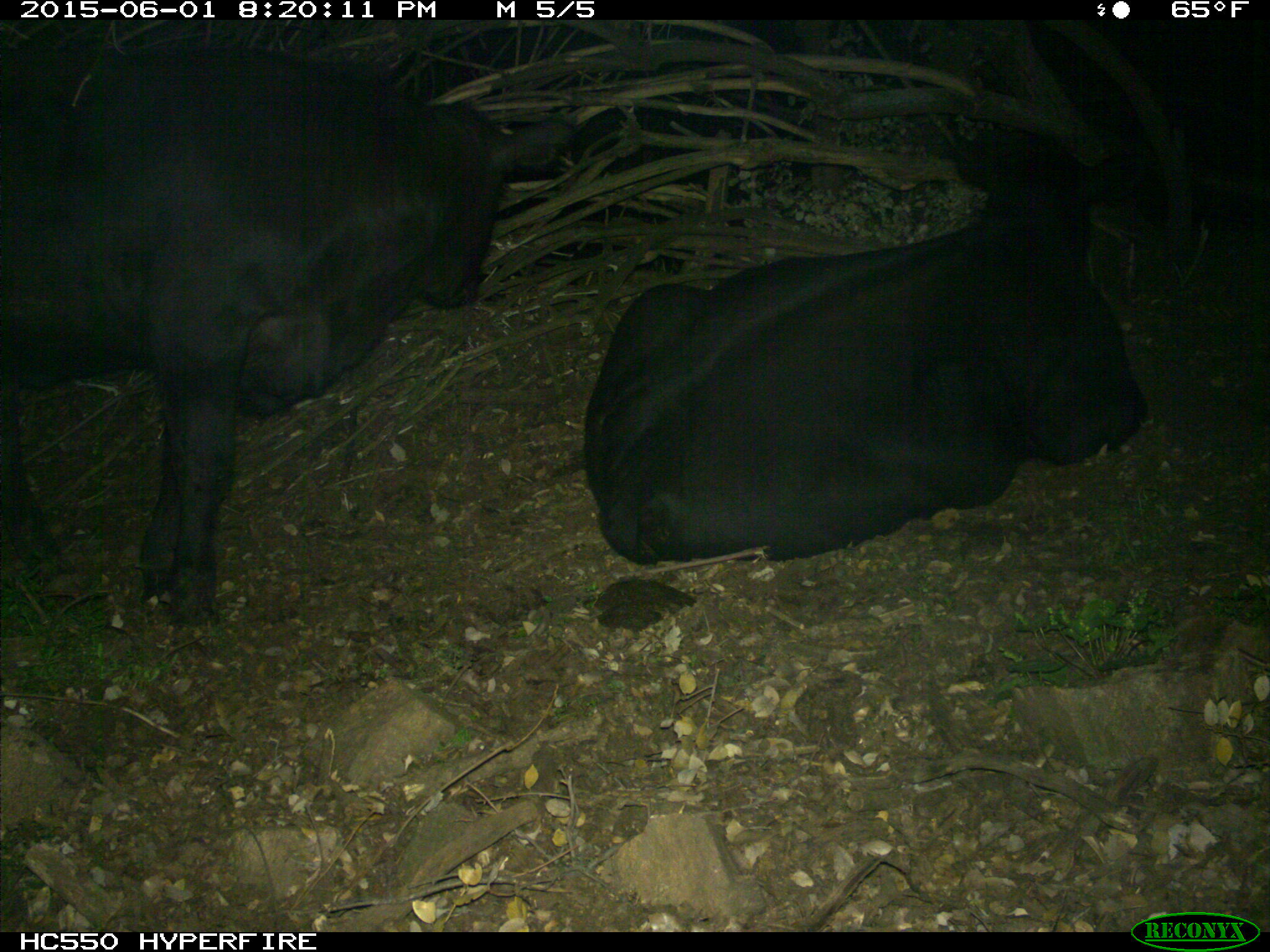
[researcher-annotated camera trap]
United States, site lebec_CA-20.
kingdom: Animalia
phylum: Chordata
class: Mammalia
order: Artiodactyla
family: Bovidae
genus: Bos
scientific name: Bos taurus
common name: domestic cow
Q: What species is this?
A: Bos taurus (domestic cow).